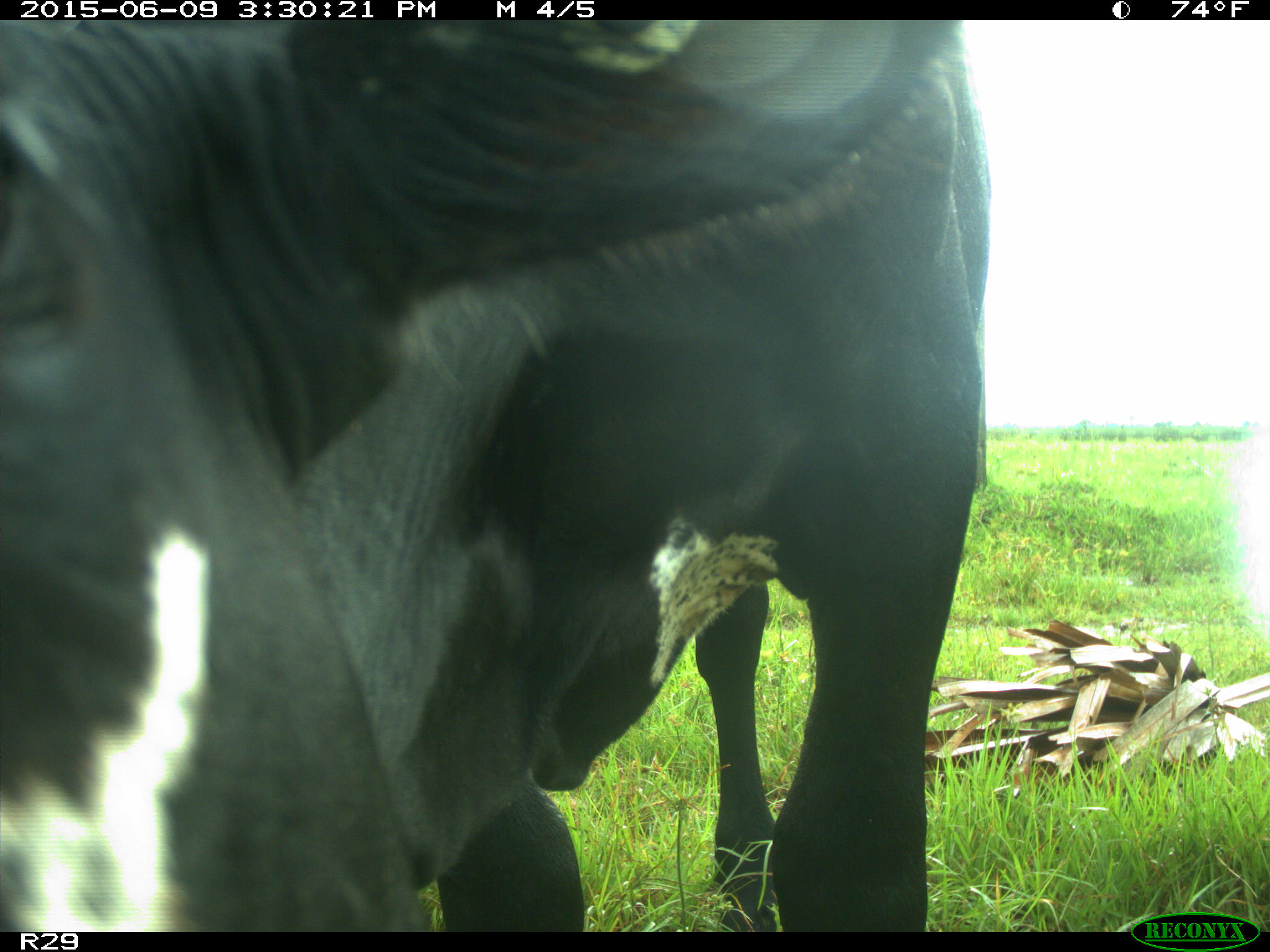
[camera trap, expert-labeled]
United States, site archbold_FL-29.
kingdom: Animalia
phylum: Chordata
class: Mammalia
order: Artiodactyla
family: Bovidae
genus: Bos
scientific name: Bos taurus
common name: domestic cow